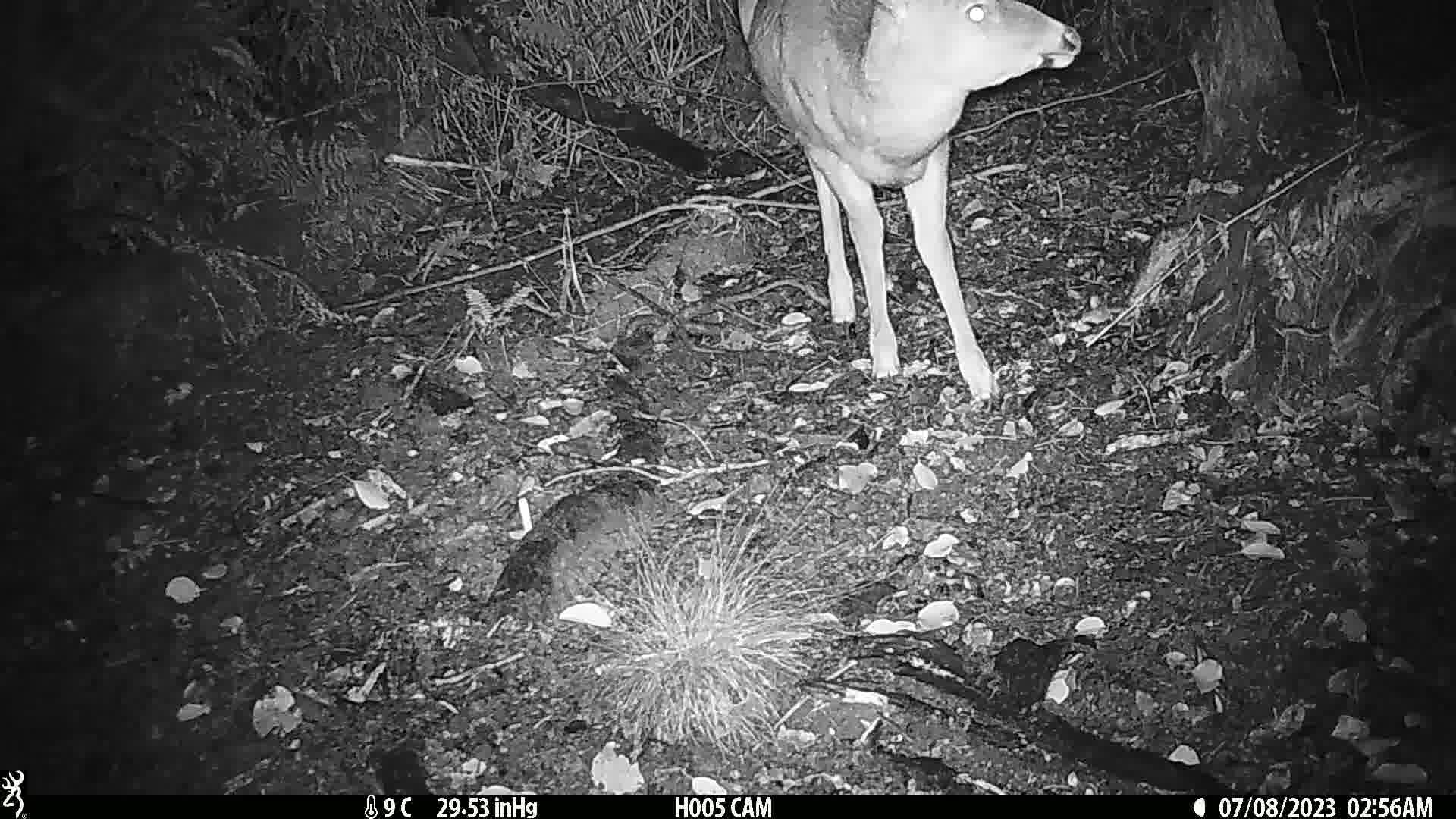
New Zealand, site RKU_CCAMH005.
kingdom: Animalia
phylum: Chordata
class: Mammalia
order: Artiodactyla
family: Cervidae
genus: Odocoileus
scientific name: Odocoileus virginianus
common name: white-tailed deer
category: white tailed deer